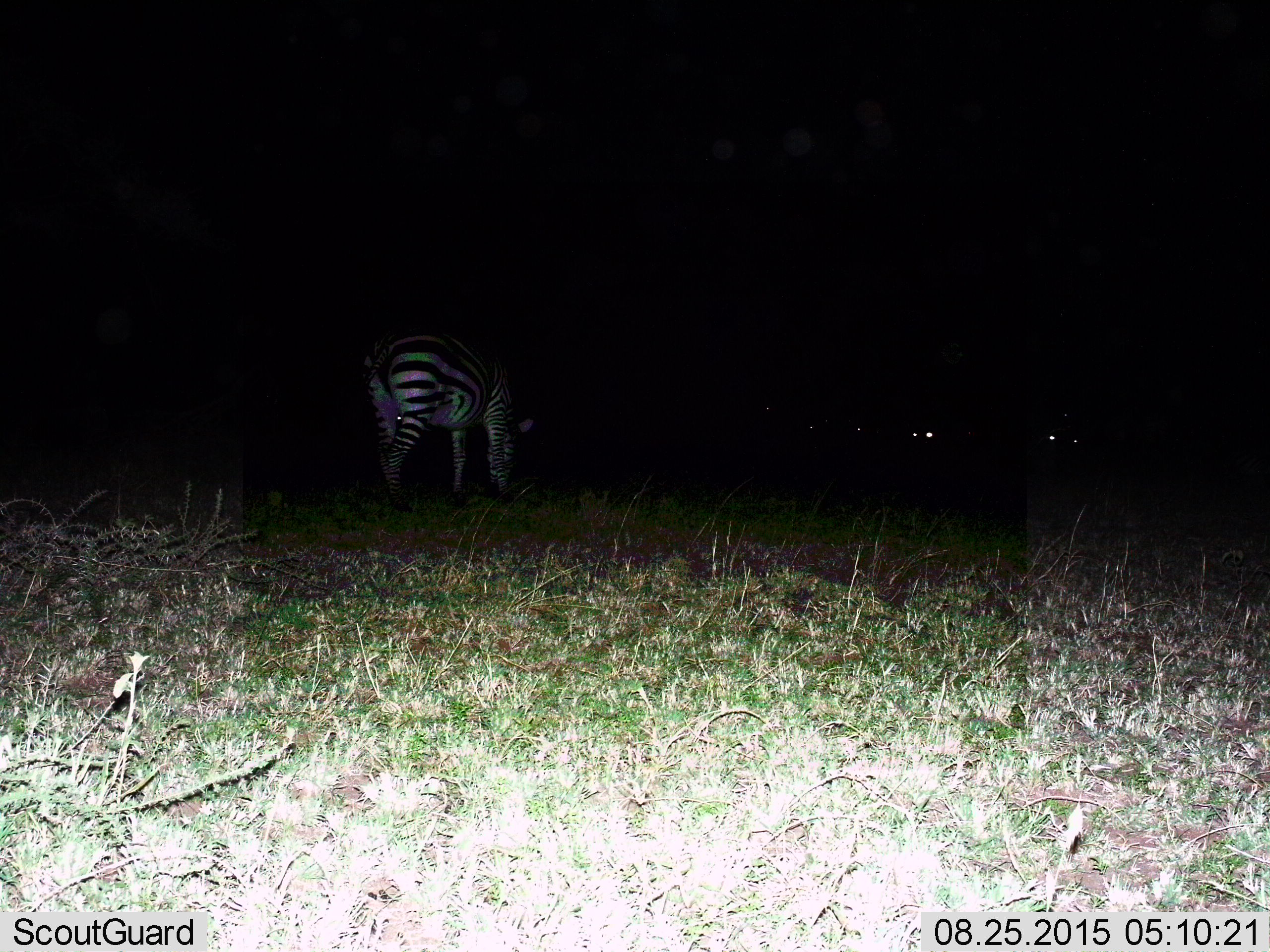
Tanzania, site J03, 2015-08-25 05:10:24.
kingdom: Animalia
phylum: Chordata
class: Mammalia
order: Perissodactyla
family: Equidae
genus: Equus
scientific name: Equus quagga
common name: plains zebra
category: zebra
Zebra (plains zebra) (Equus quagga), count 1. Behavior (volunteer vote fractions): standing 50%, resting 0%, moving 10%, interacting 0%. Young present (vote fraction): 0%. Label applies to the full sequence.